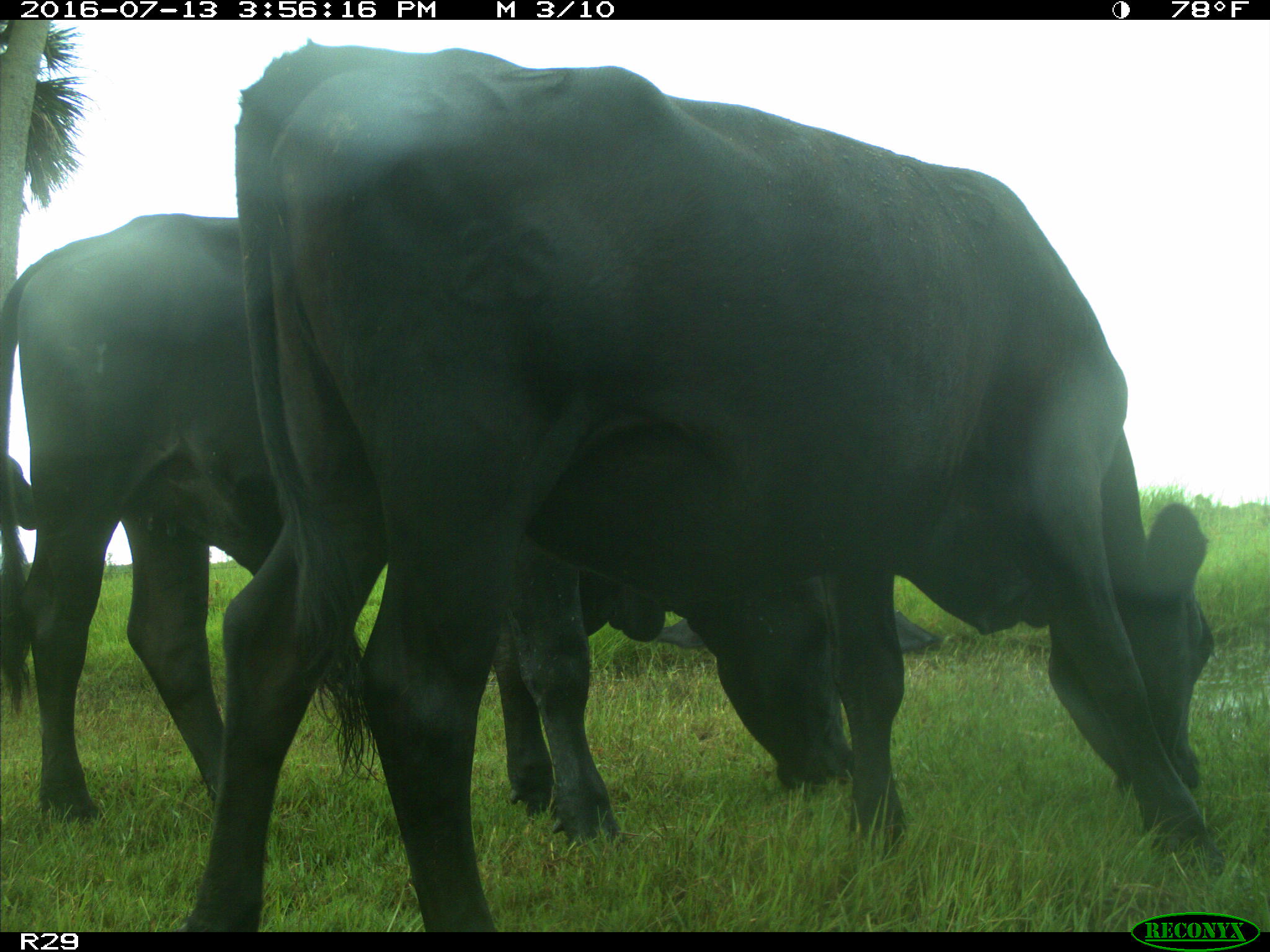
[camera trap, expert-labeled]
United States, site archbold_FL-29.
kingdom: Animalia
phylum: Chordata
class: Mammalia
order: Artiodactyla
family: Bovidae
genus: Bos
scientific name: Bos taurus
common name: domestic cow